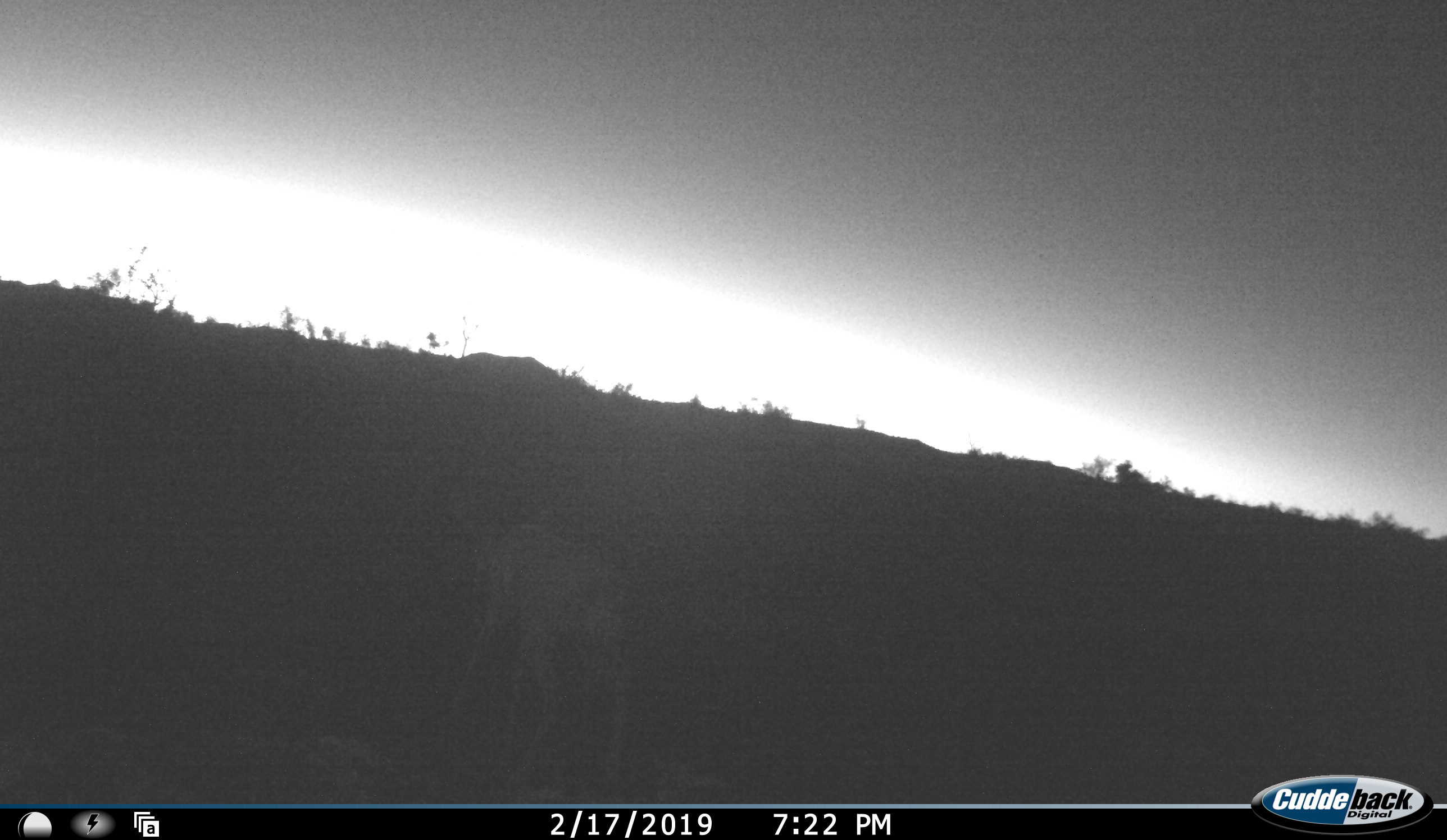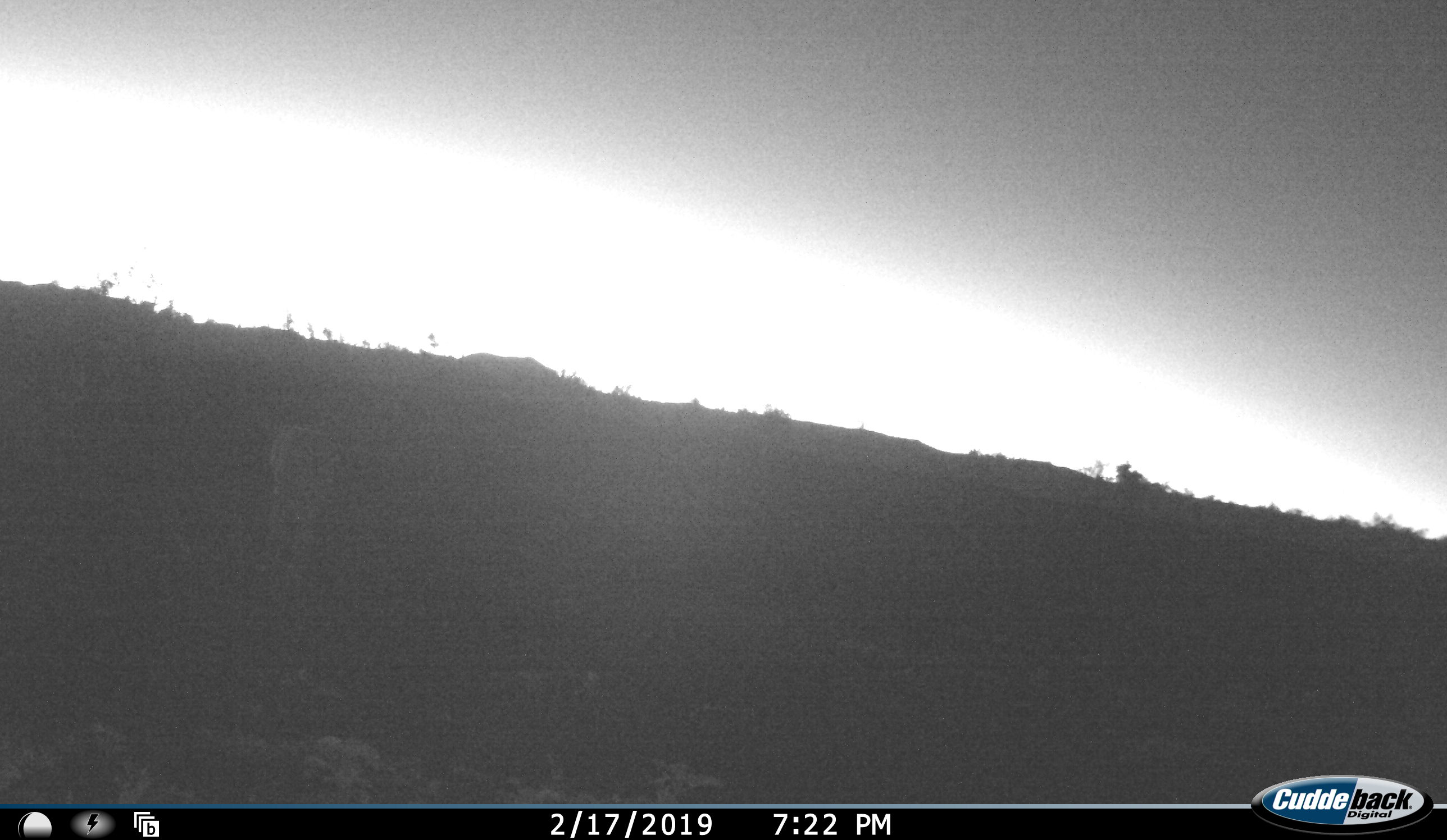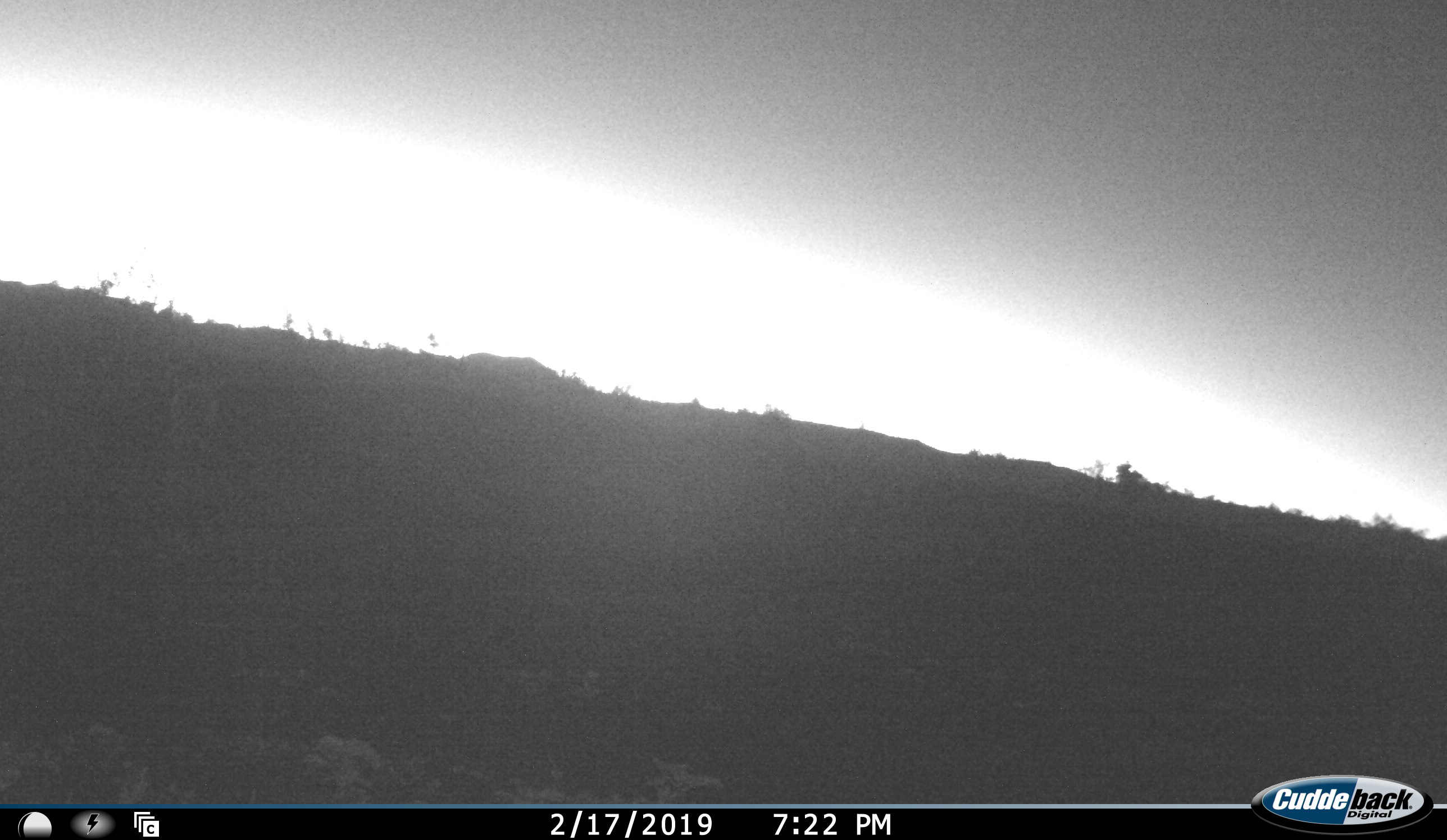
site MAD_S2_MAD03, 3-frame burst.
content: unidentified animal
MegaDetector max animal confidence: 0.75